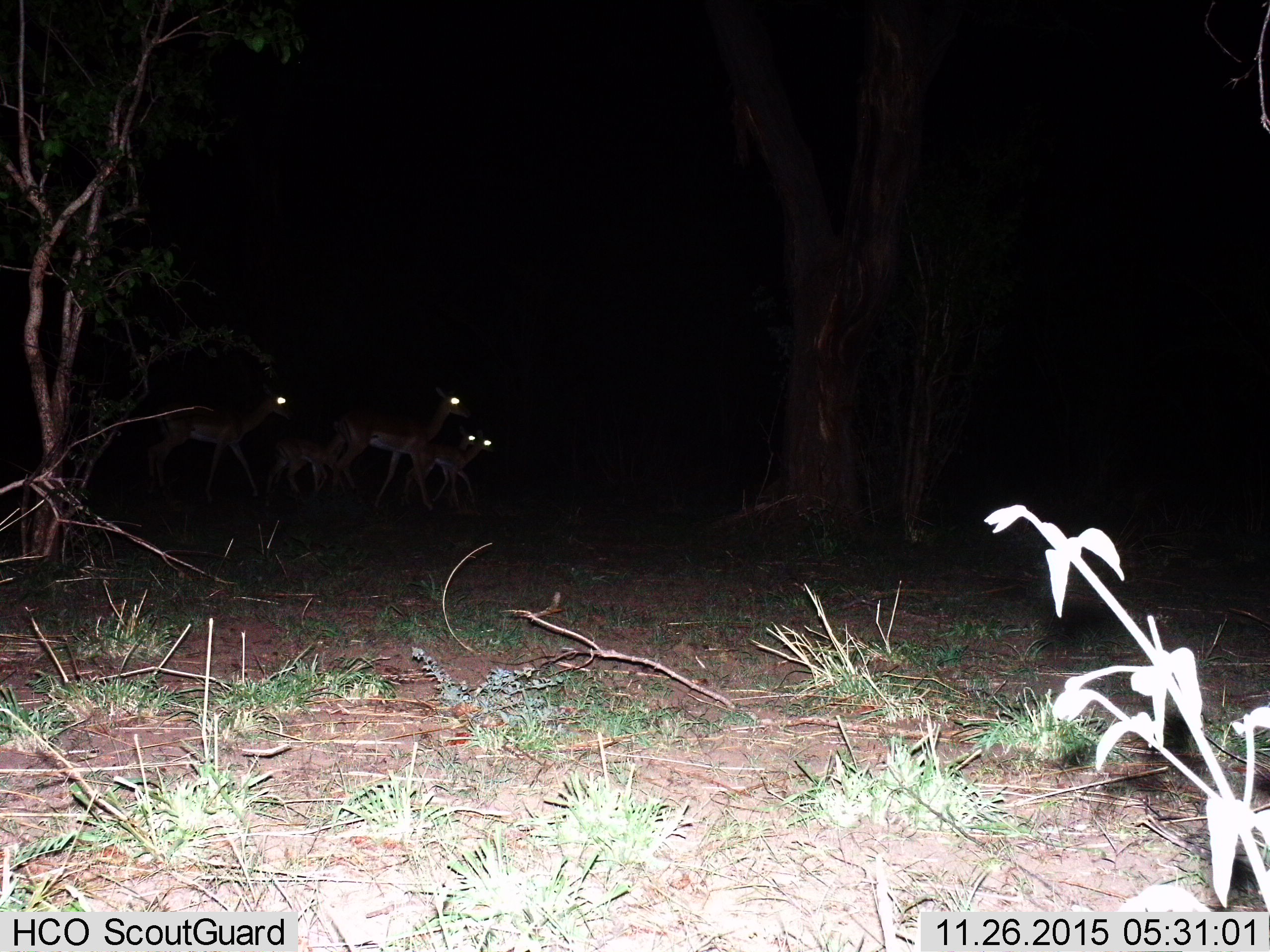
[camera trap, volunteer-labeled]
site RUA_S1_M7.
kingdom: Animalia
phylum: Chordata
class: Mammalia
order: Artiodactyla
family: Bovidae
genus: Aepyceros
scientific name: Aepyceros melampus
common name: impala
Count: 5.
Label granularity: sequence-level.